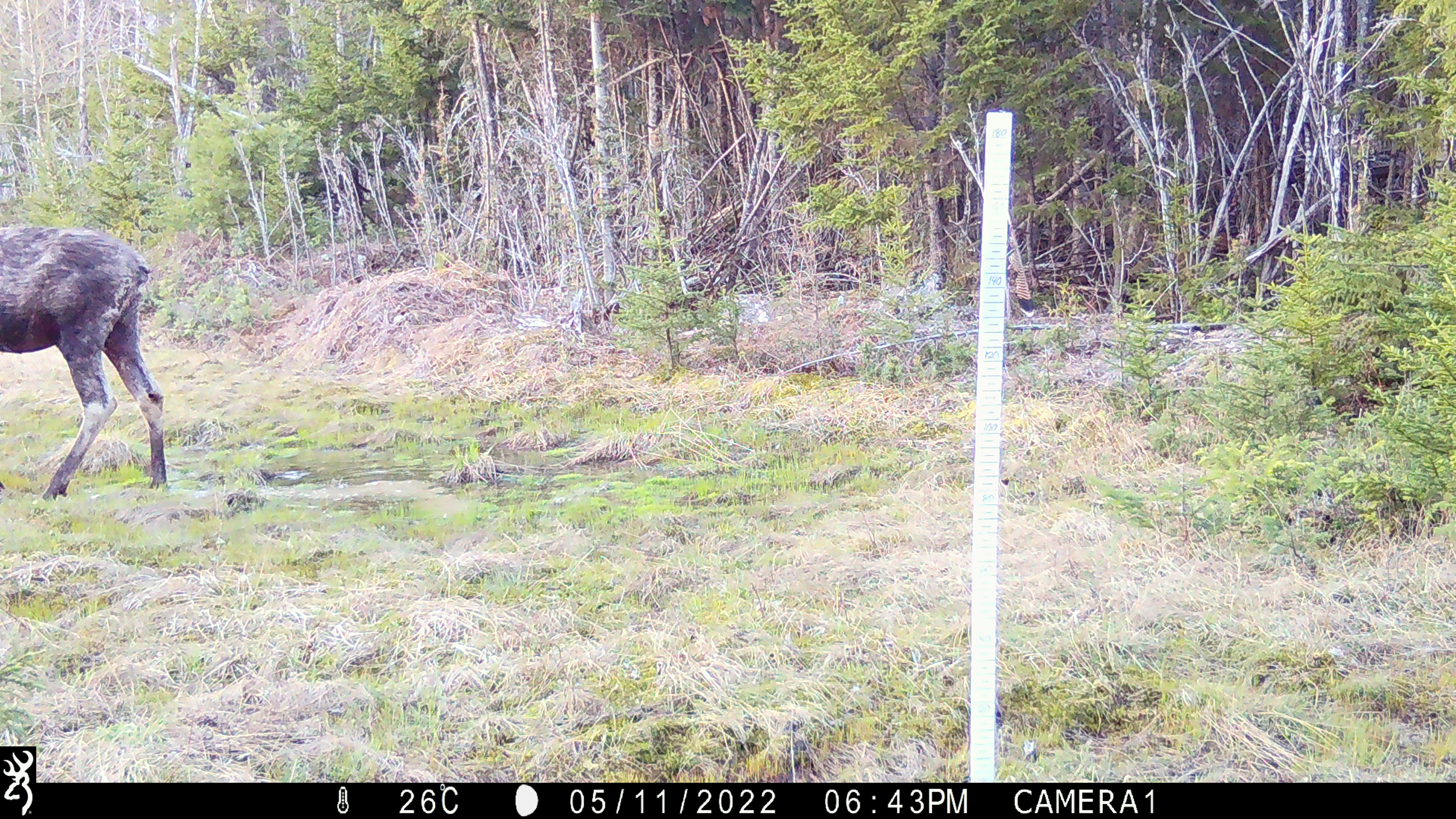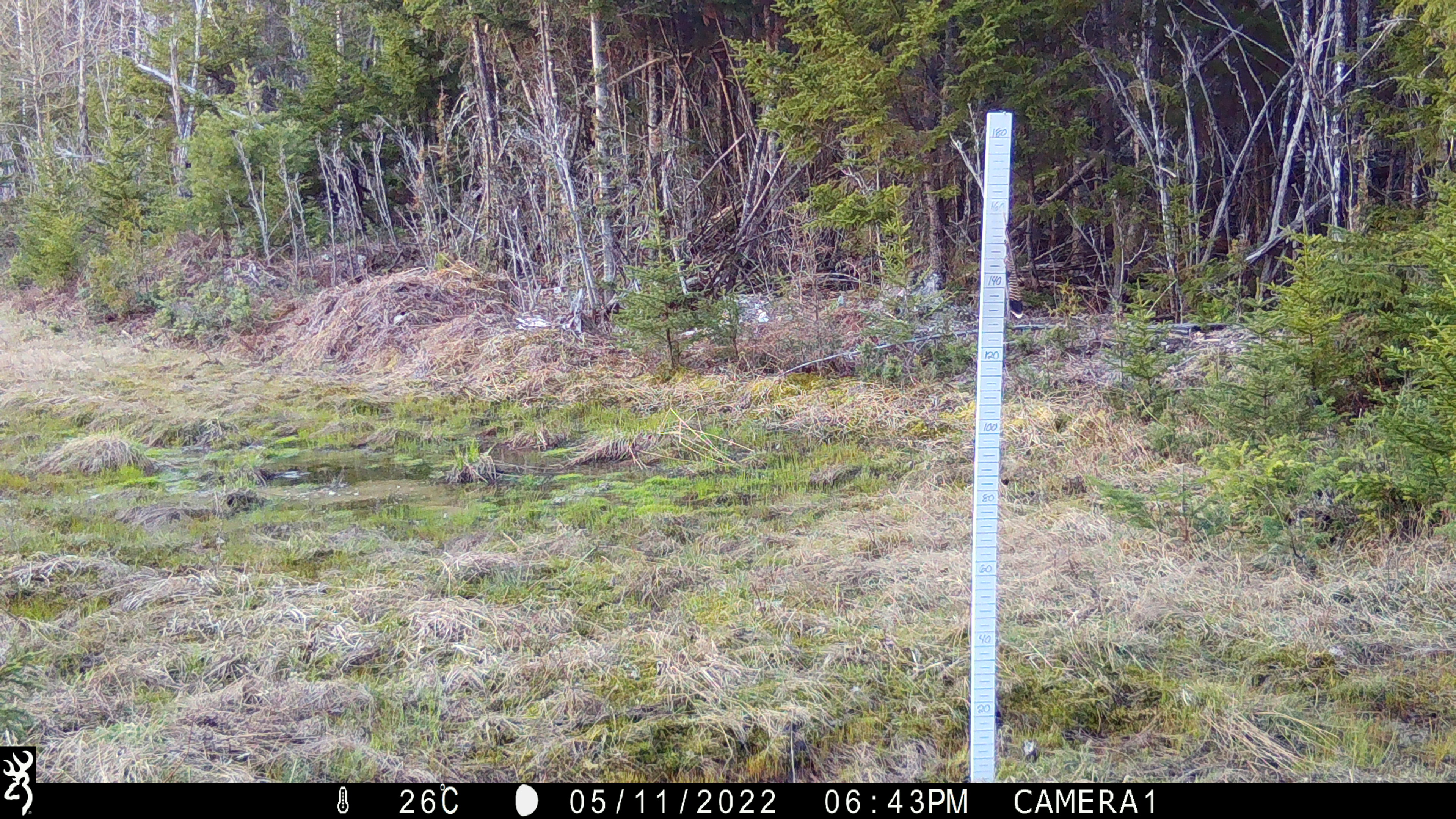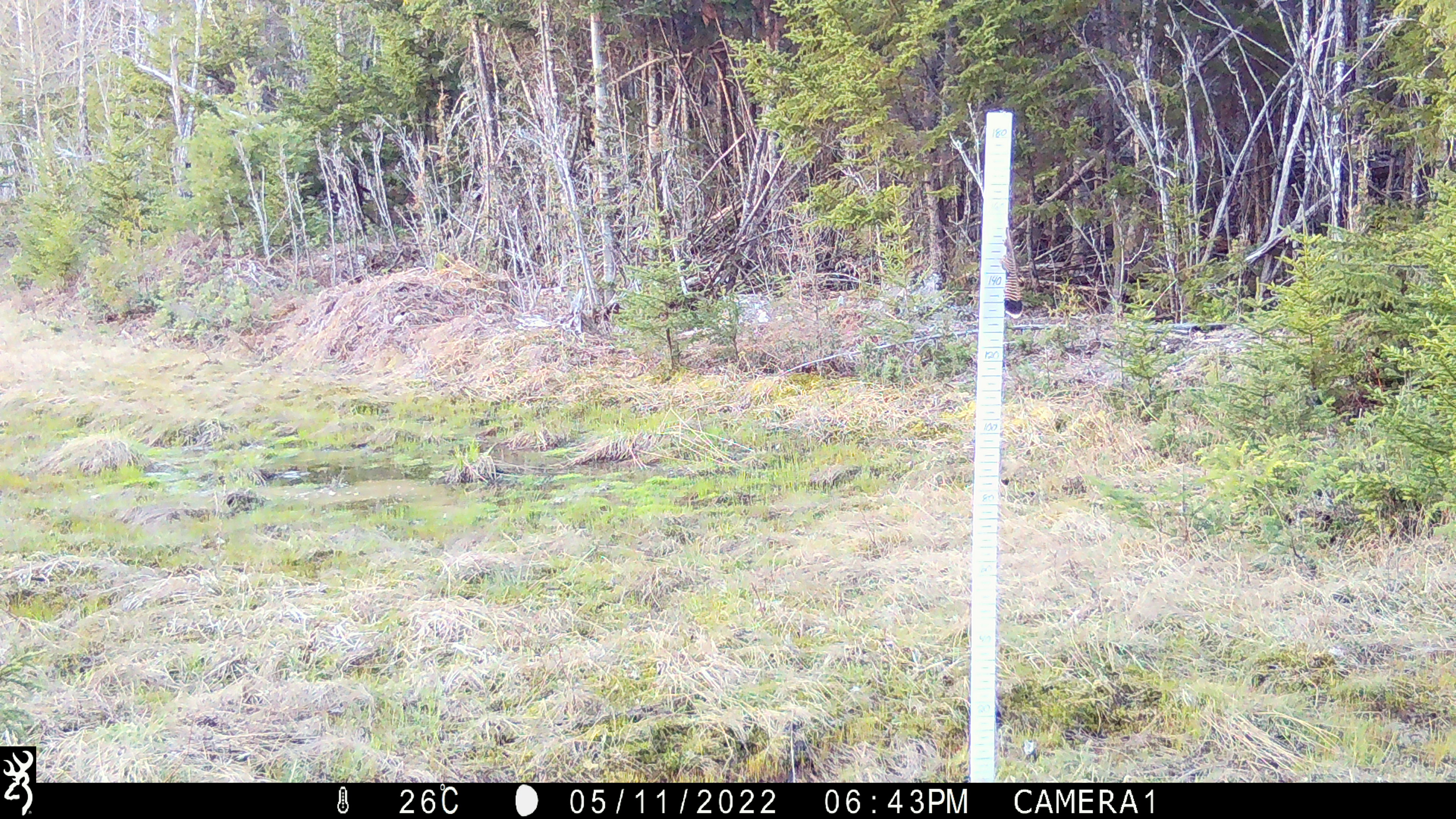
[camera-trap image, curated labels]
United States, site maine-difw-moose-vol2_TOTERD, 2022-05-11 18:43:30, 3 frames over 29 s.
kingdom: Animalia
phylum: Chordata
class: Mammalia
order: Artiodactyla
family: Cervidae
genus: Alces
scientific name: Alces alces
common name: moose